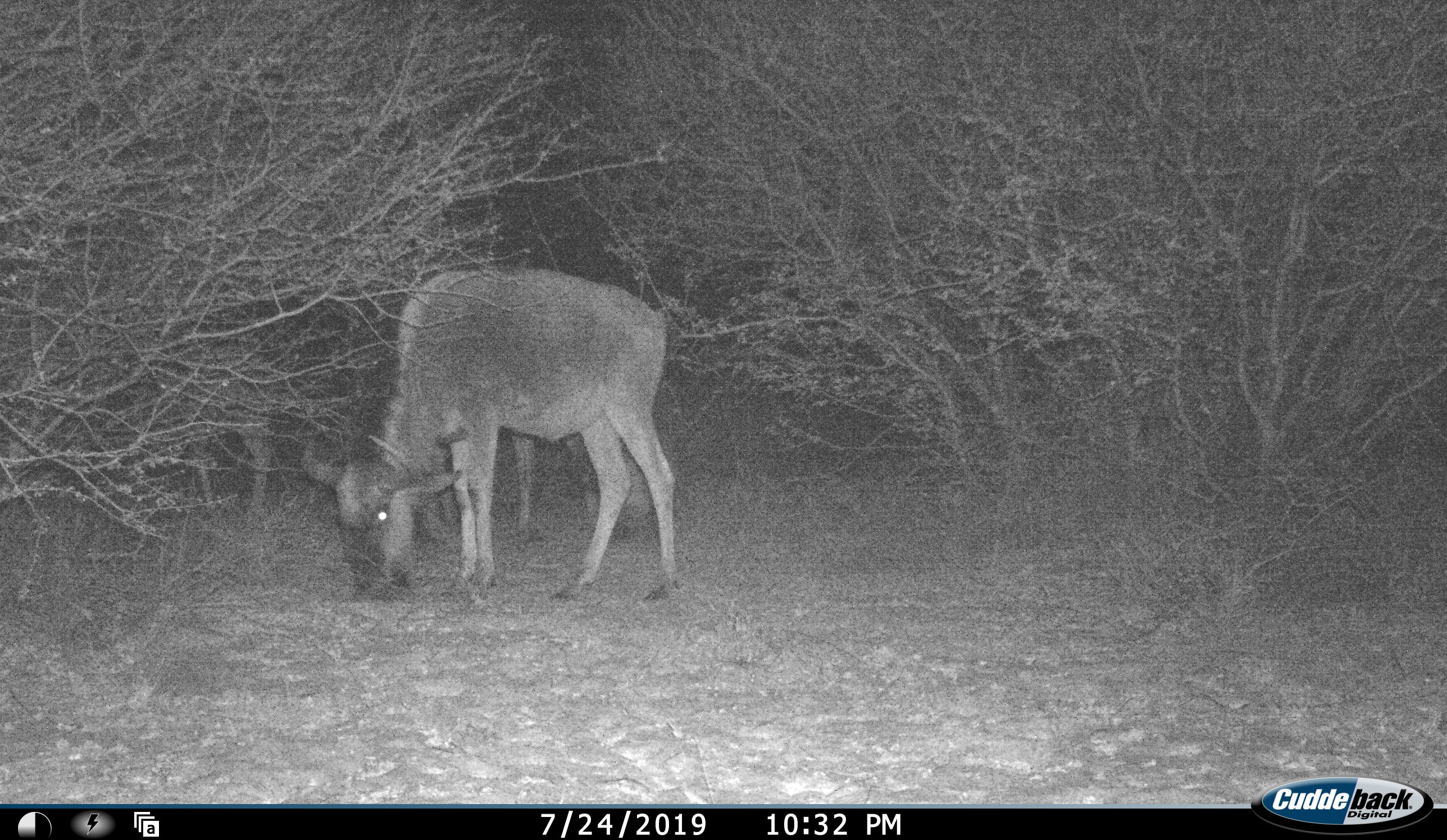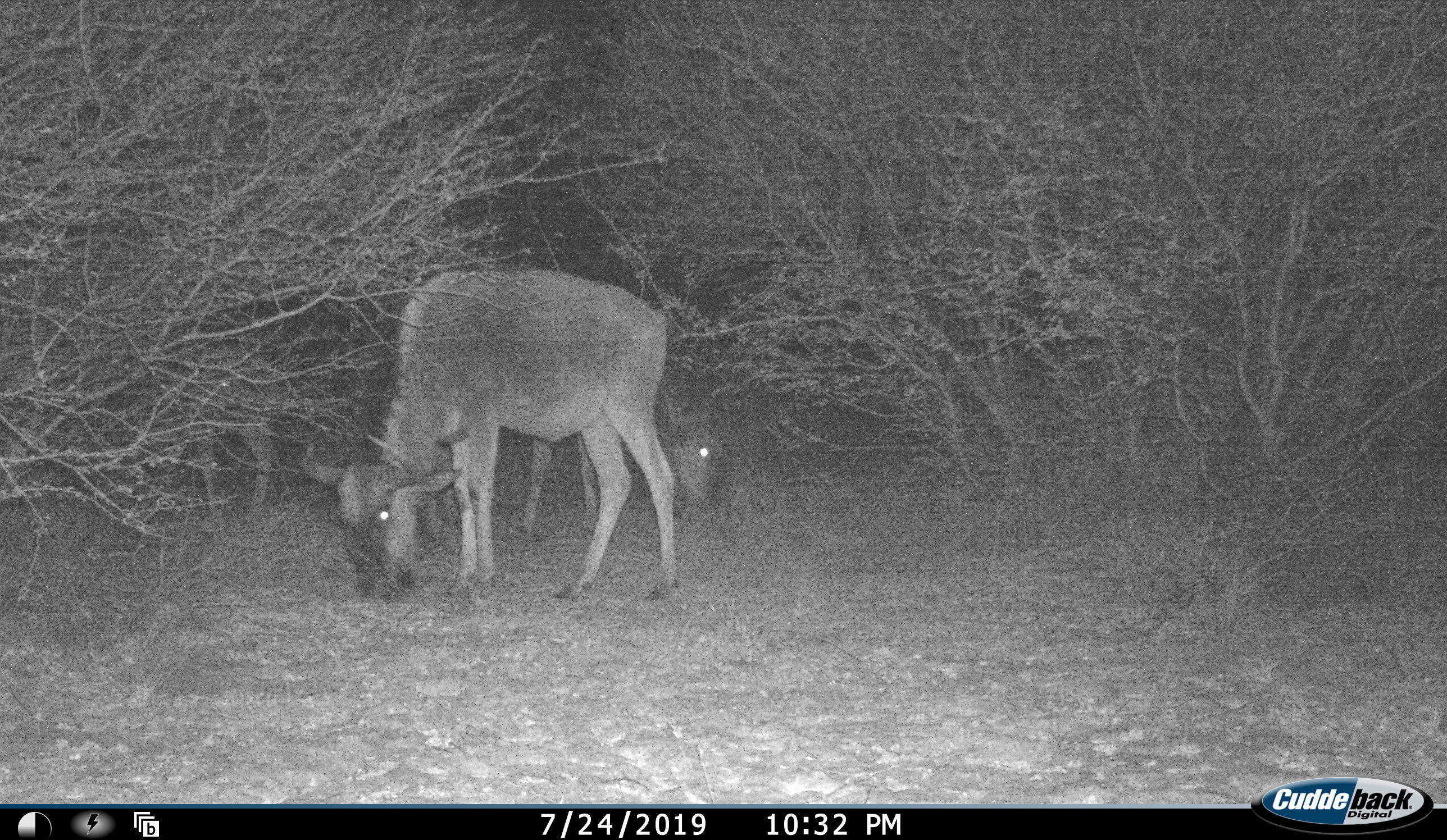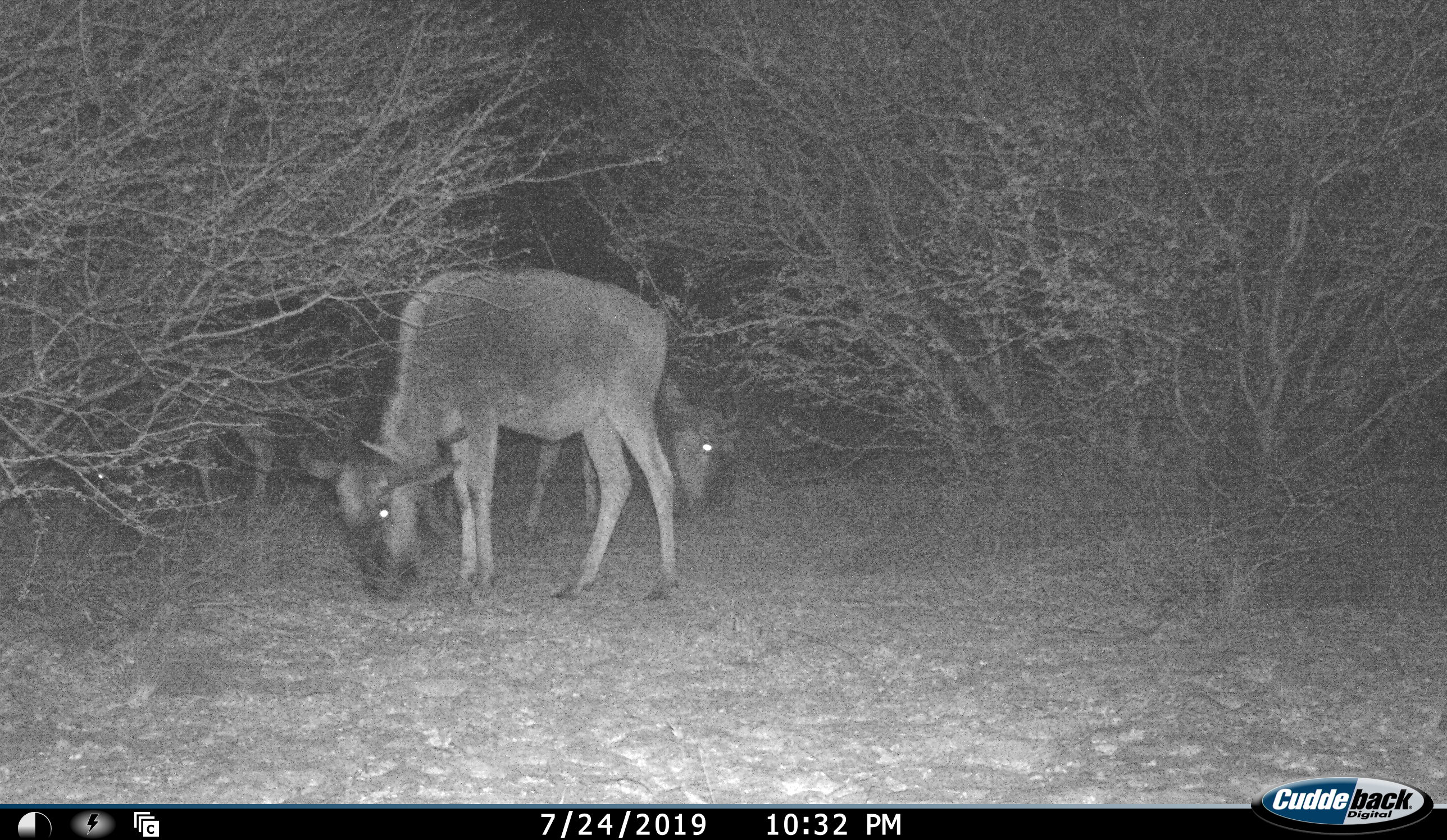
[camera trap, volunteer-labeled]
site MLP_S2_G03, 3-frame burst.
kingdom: Animalia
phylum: Chordata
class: Mammalia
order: Artiodactyla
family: Bovidae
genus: Connochaetes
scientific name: Connochaetes taurinus taurinus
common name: blue wildebeest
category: wildebeestblue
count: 2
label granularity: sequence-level